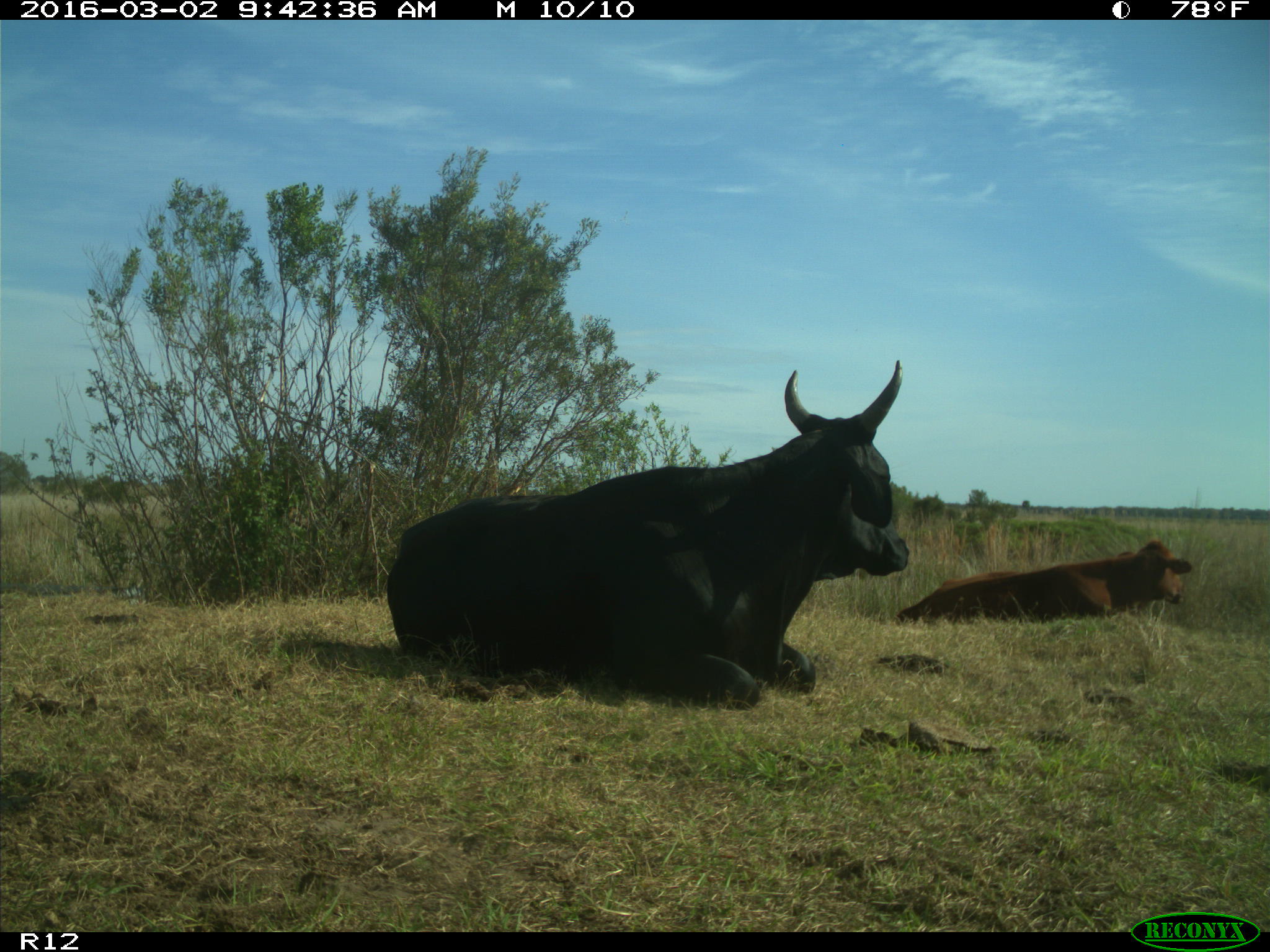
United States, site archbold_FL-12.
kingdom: Animalia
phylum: Chordata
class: Mammalia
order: Artiodactyla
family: Bovidae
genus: Bos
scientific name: Bos taurus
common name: domestic cow